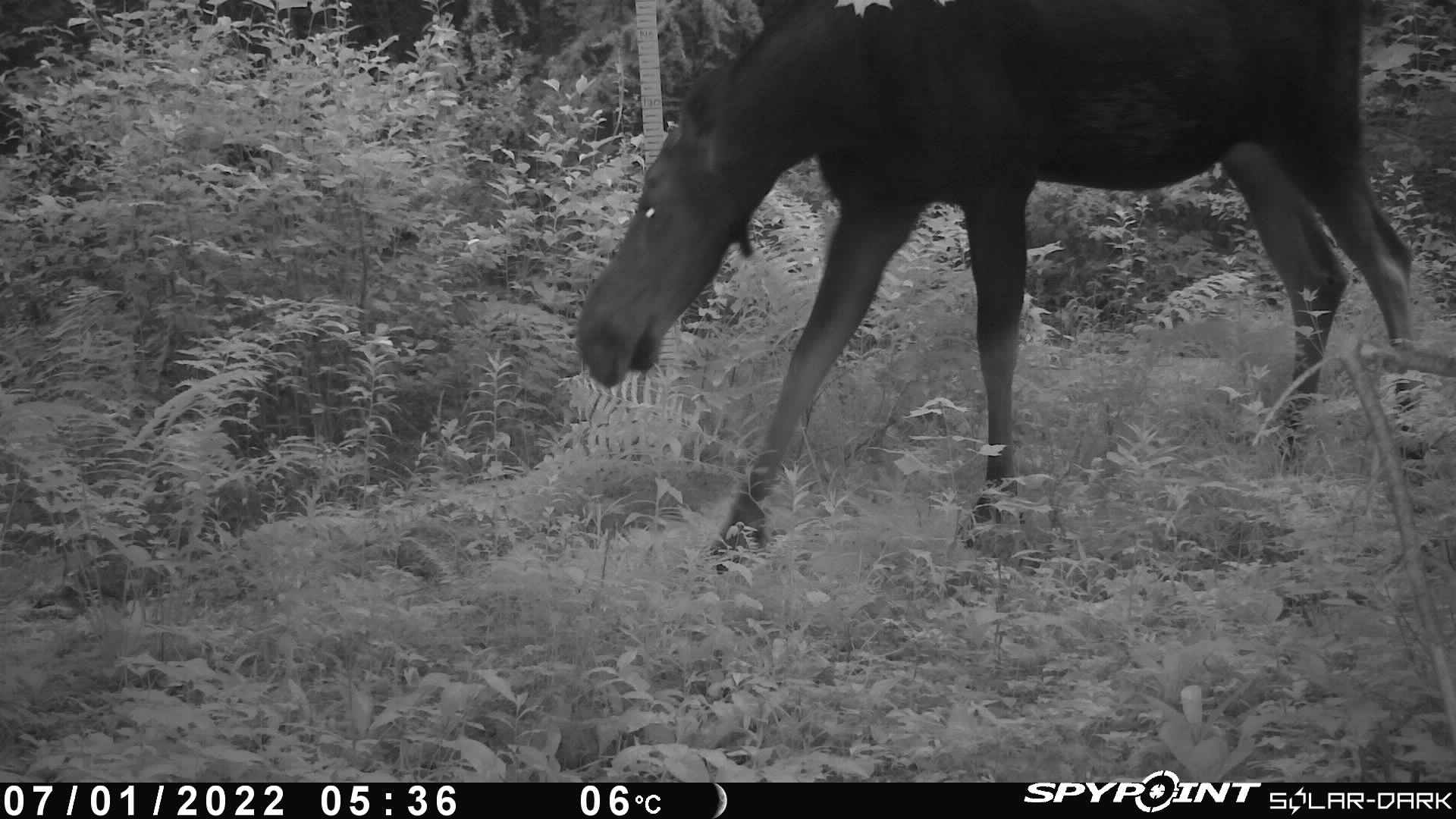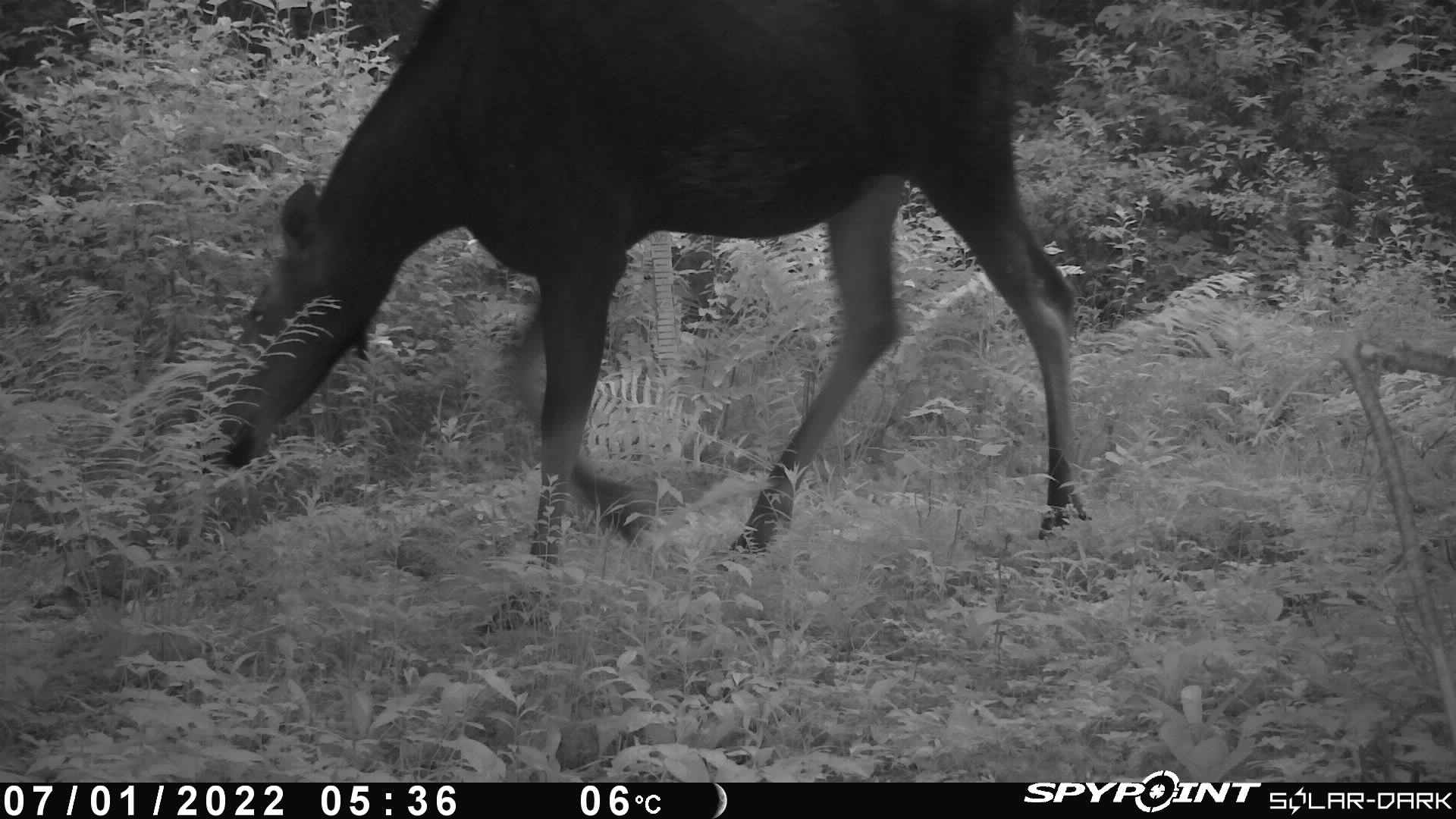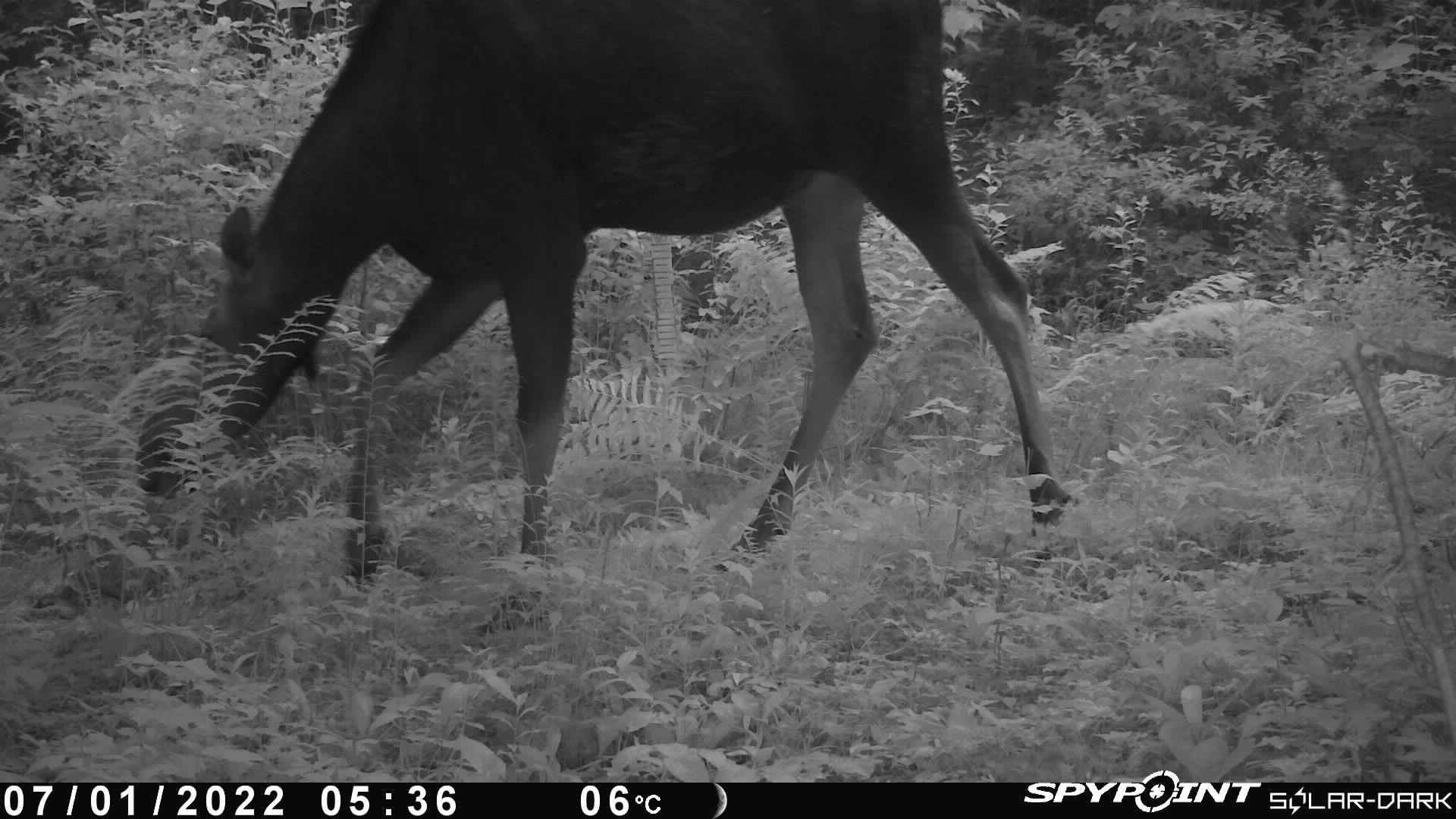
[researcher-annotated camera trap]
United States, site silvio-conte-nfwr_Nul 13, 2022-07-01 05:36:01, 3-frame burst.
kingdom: Animalia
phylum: Chordata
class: Mammalia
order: Artiodactyla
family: Cervidae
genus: Alces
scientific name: Alces alces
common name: moose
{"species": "moose (Alces alces)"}